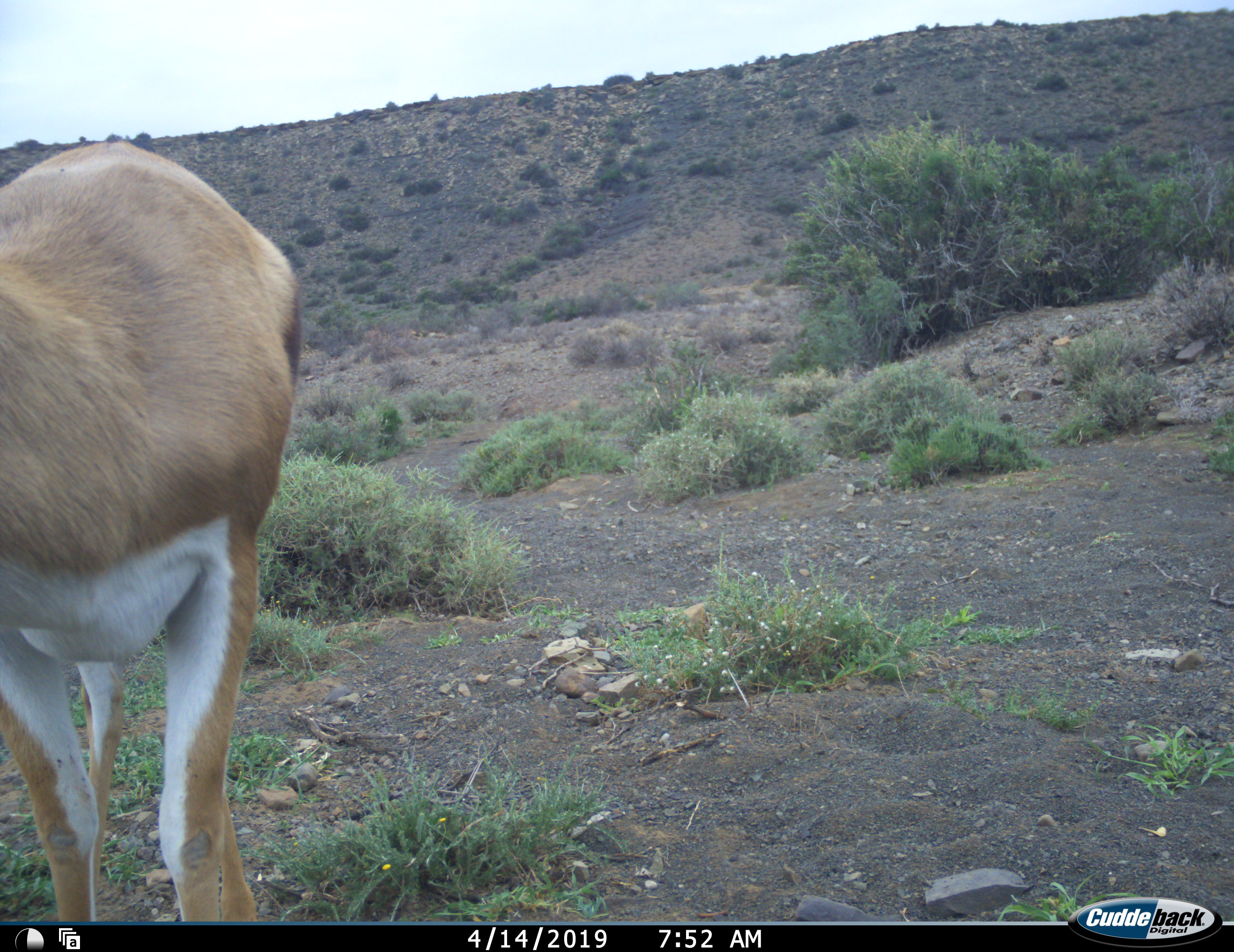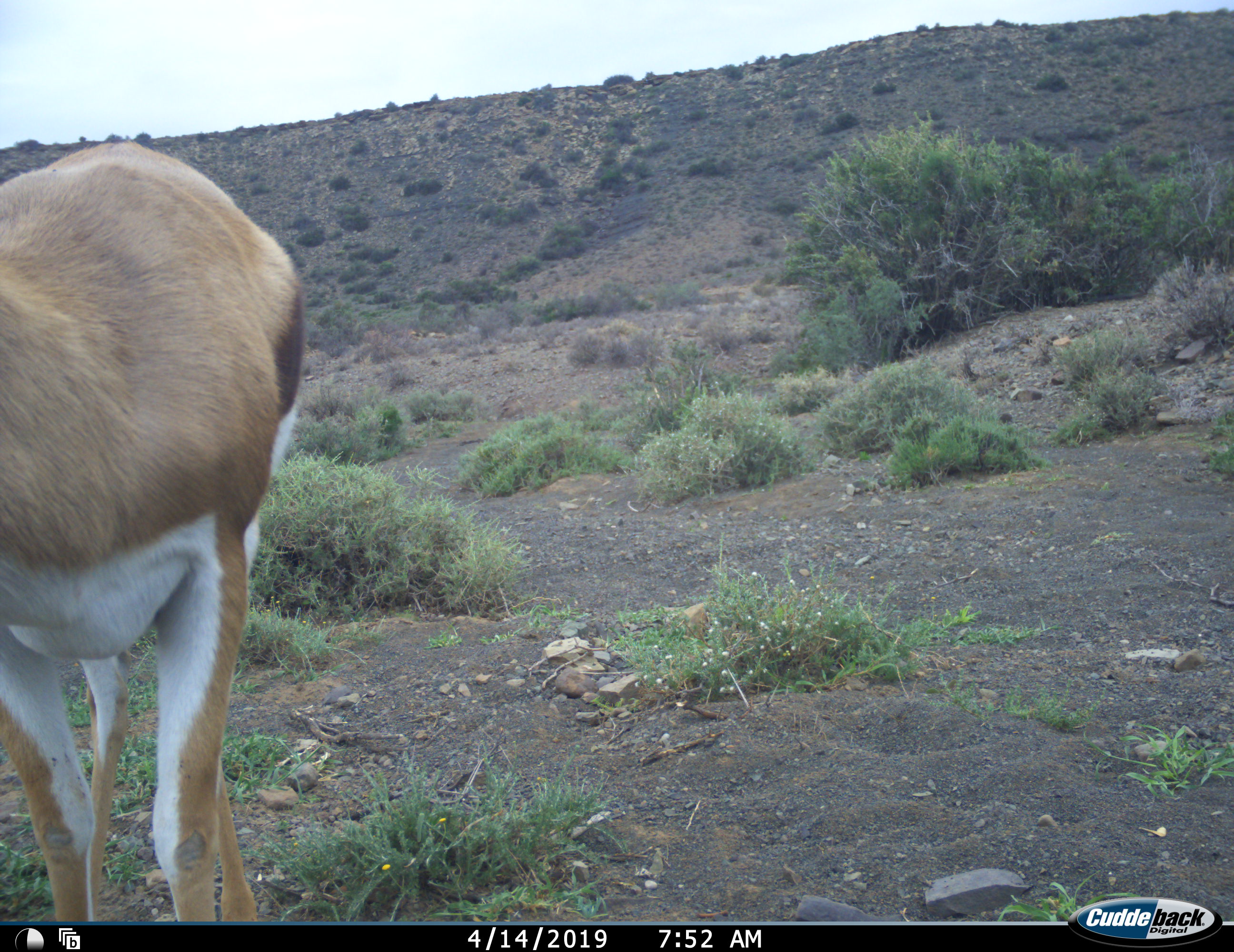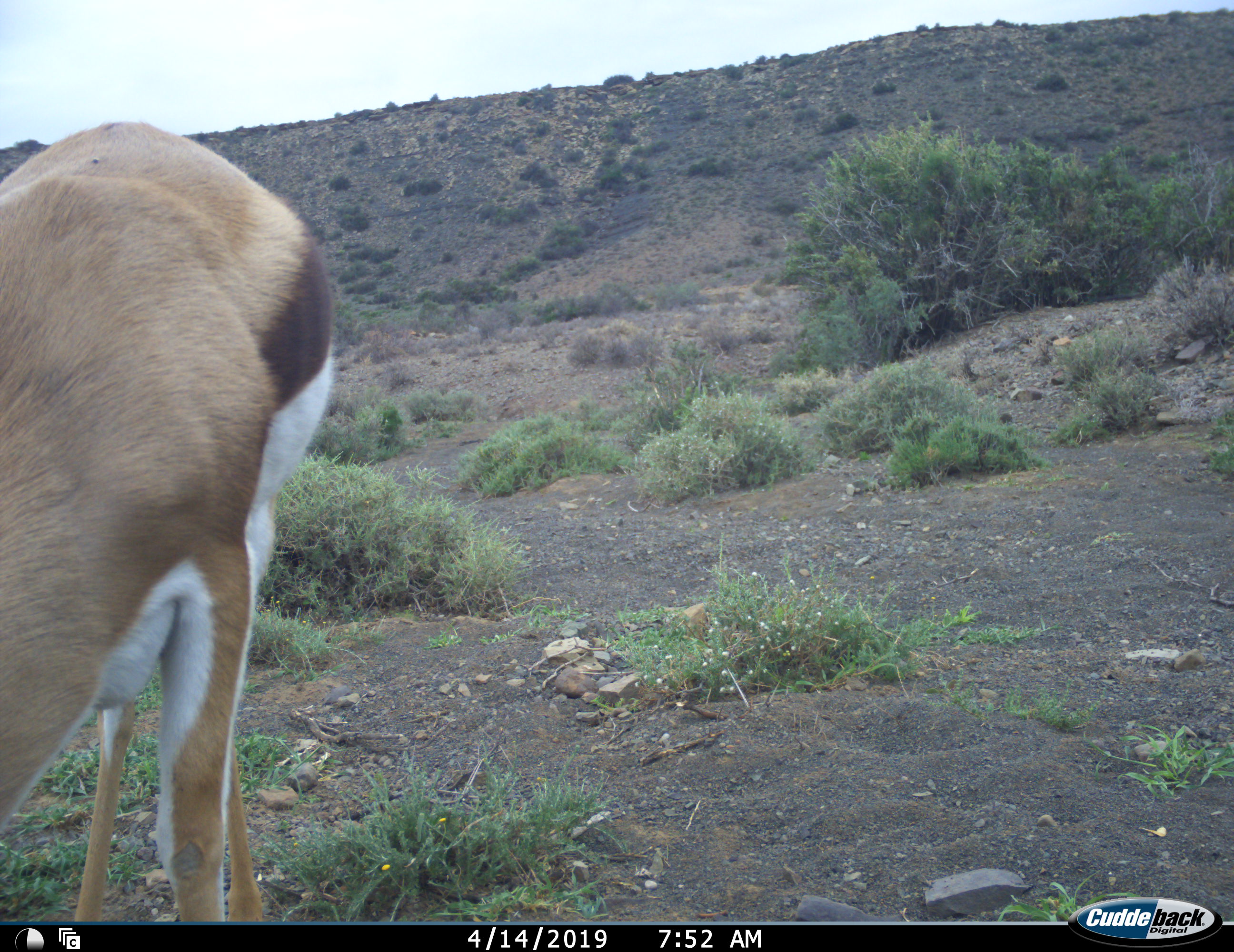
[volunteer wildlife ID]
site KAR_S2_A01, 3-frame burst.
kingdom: Animalia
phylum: Chordata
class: Mammalia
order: Artiodactyla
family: Bovidae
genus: Antidorcas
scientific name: Antidorcas marsupialis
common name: springbok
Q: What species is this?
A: Springbok (Antidorcas marsupialis).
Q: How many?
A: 1.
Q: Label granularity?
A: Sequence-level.